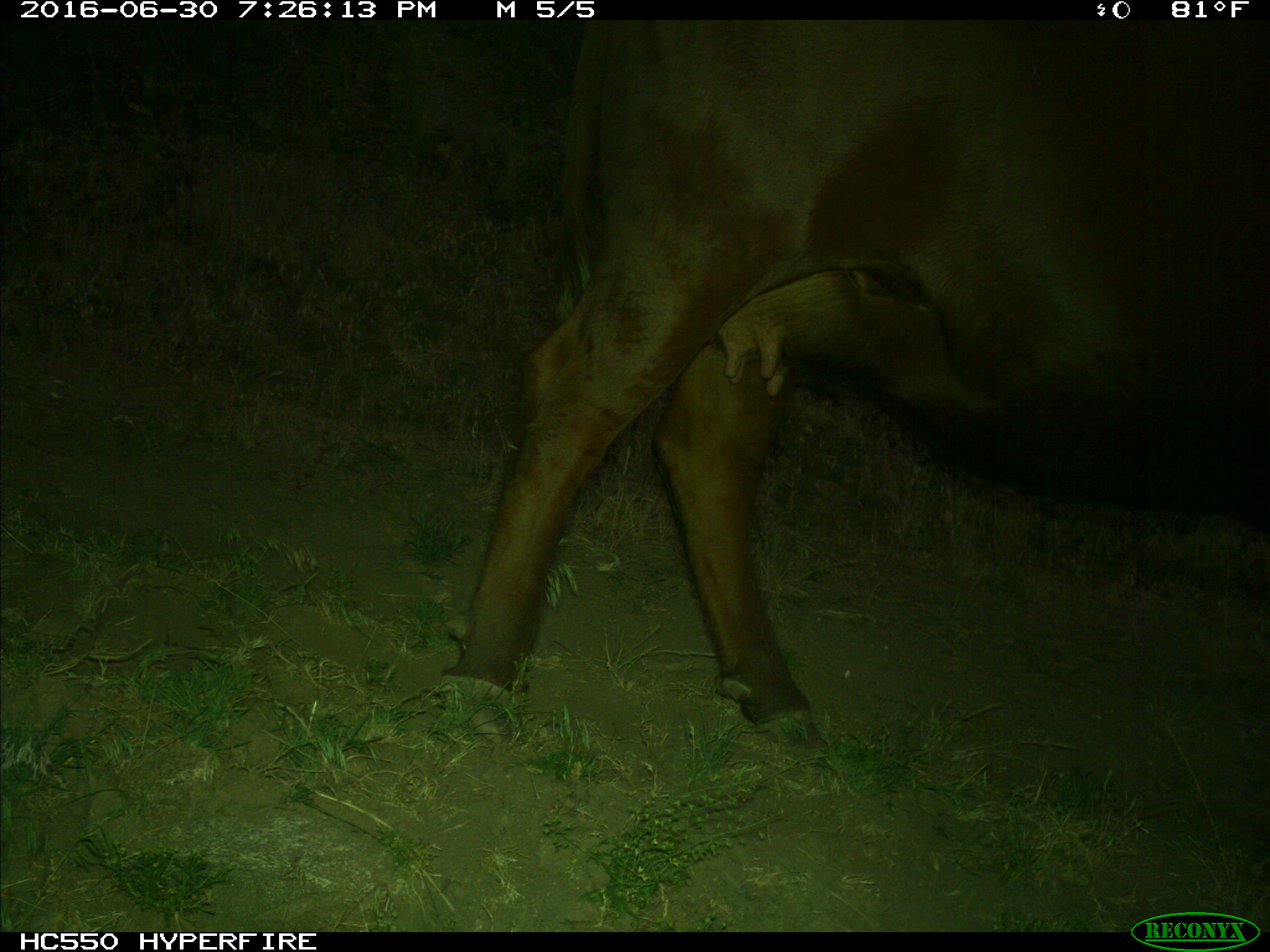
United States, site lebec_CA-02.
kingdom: Animalia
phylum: Chordata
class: Mammalia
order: Artiodactyla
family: Bovidae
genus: Bos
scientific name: Bos taurus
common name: domestic cow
Bos taurus (domestic cow).